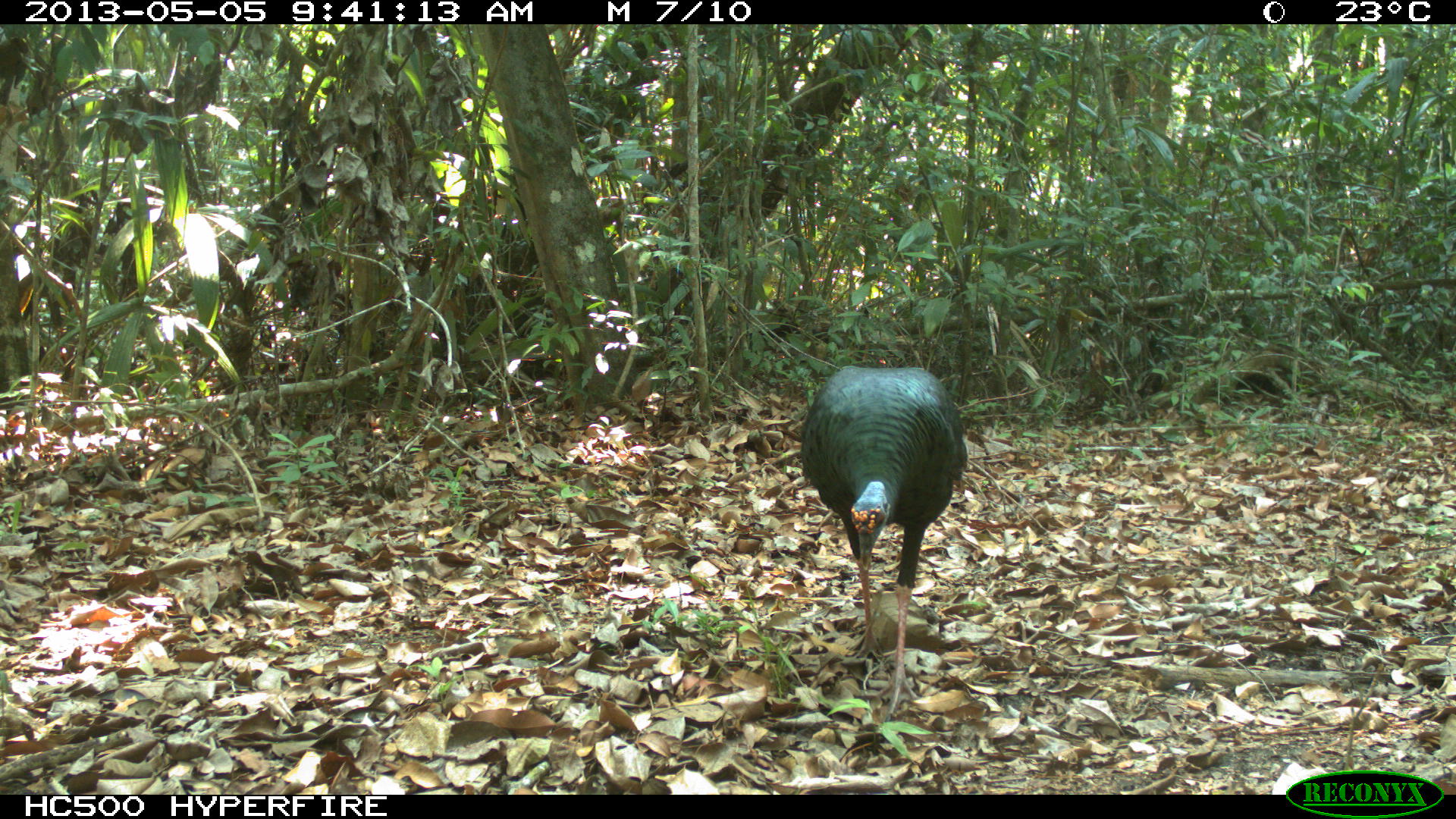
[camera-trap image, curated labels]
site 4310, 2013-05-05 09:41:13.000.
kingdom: Animalia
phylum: Chordata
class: Aves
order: Galliformes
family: Phasianidae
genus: Meleagris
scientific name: Meleagris ocellata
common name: ocellated turkey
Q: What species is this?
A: Meleagris ocellata (ocellated turkey).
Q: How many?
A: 1.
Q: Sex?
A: Male.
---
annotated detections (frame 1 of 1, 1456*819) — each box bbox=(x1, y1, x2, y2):
meleagris ocellata: bbox=(799, 362, 968, 722)